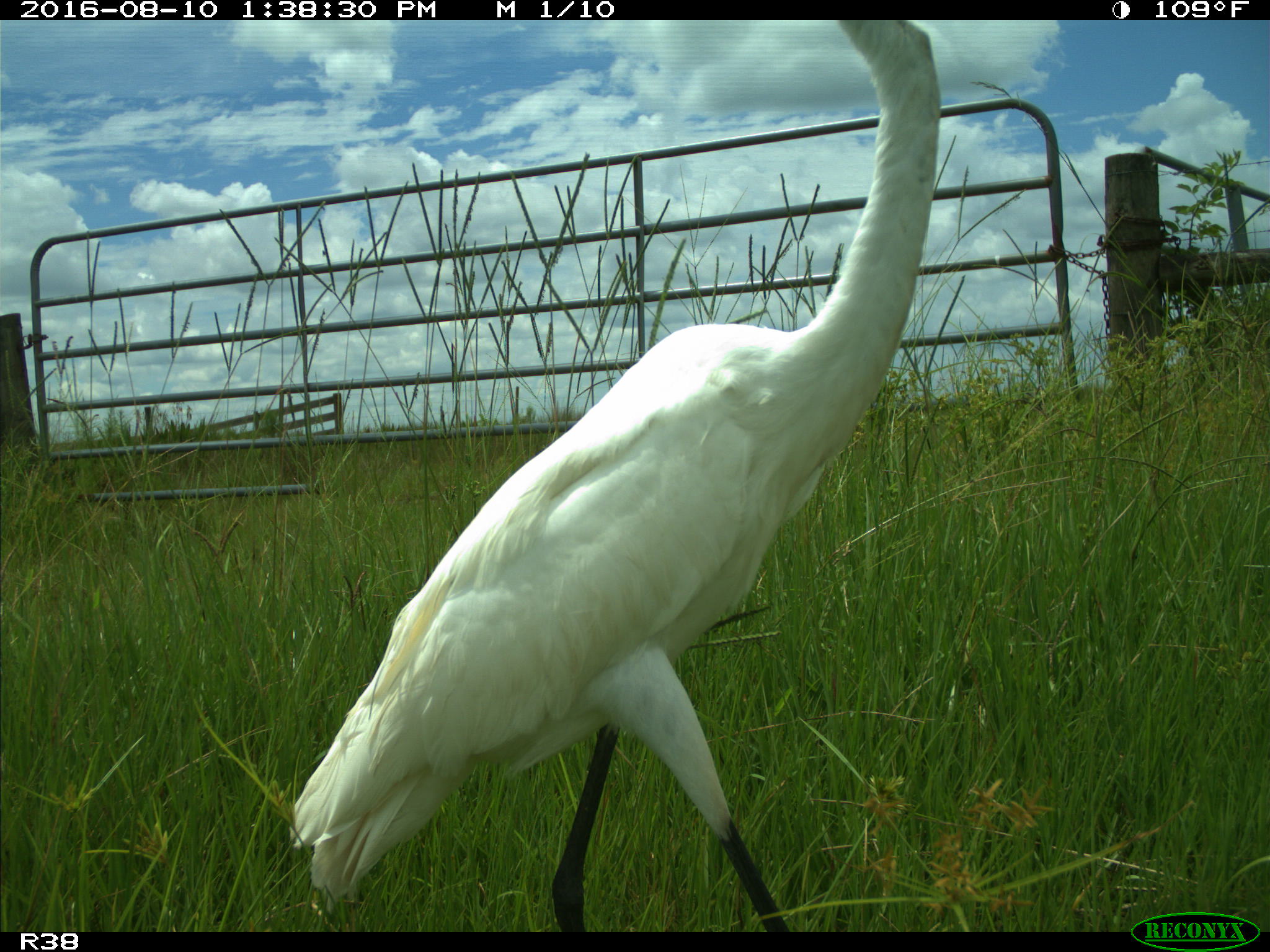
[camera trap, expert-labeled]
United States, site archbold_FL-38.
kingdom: Animalia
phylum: Chordata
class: Aves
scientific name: Aves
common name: birds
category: unidentified bird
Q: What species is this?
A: Unidentified bird (birds) (Aves).